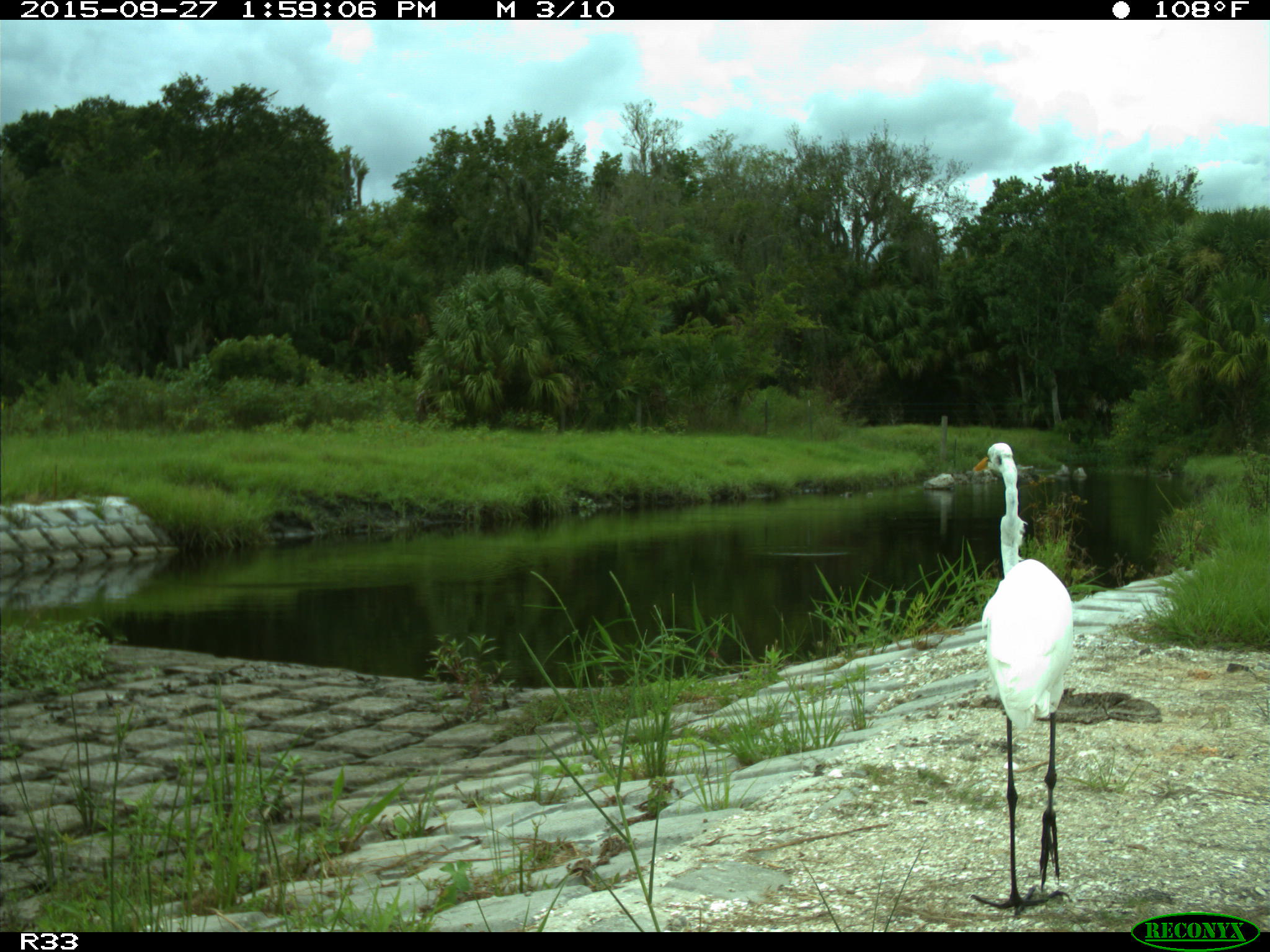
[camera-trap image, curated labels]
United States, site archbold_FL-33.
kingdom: Animalia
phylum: Chordata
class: Aves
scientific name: Aves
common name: birds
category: unidentified bird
Unidentified bird (birds) (Aves).